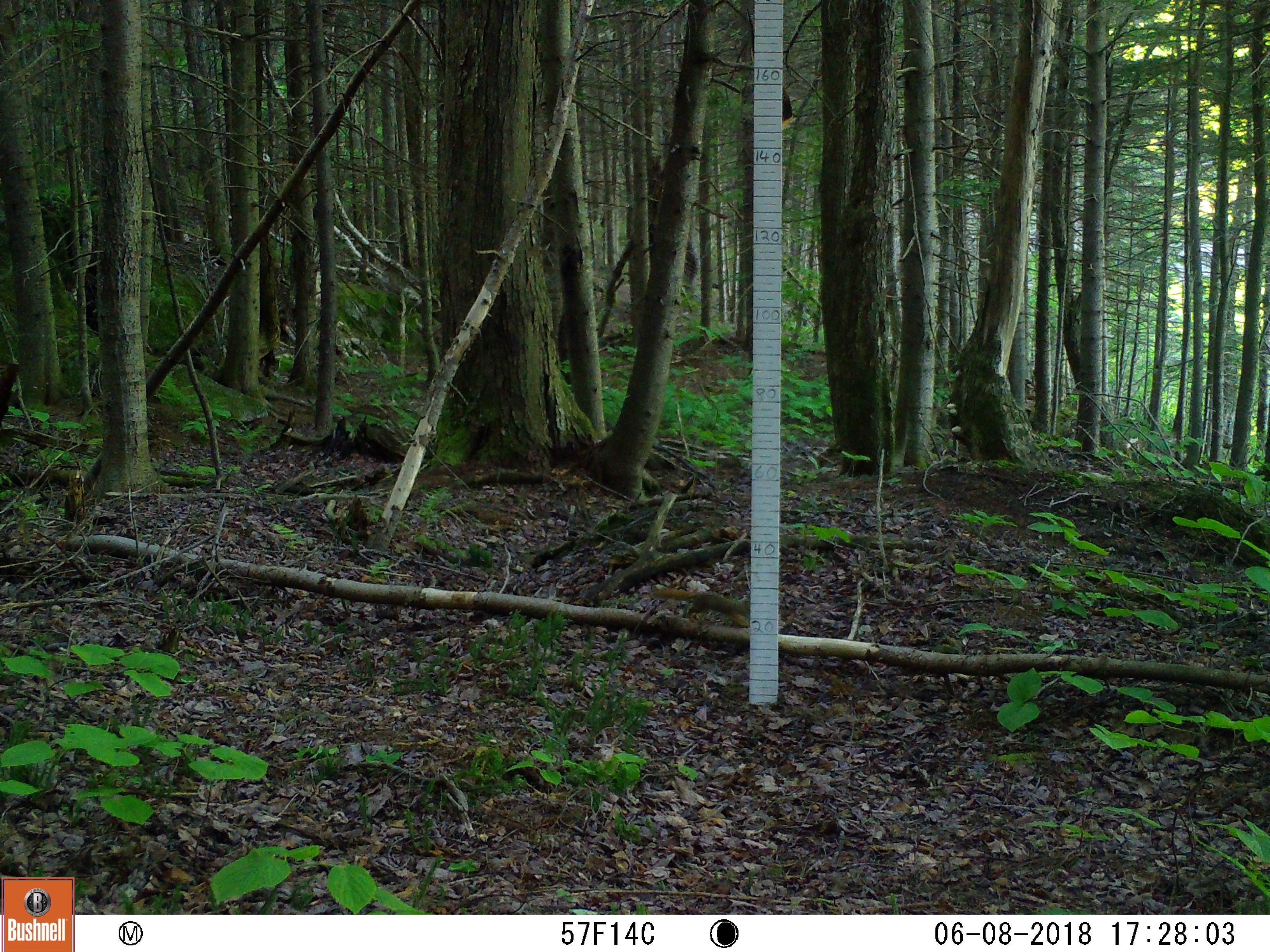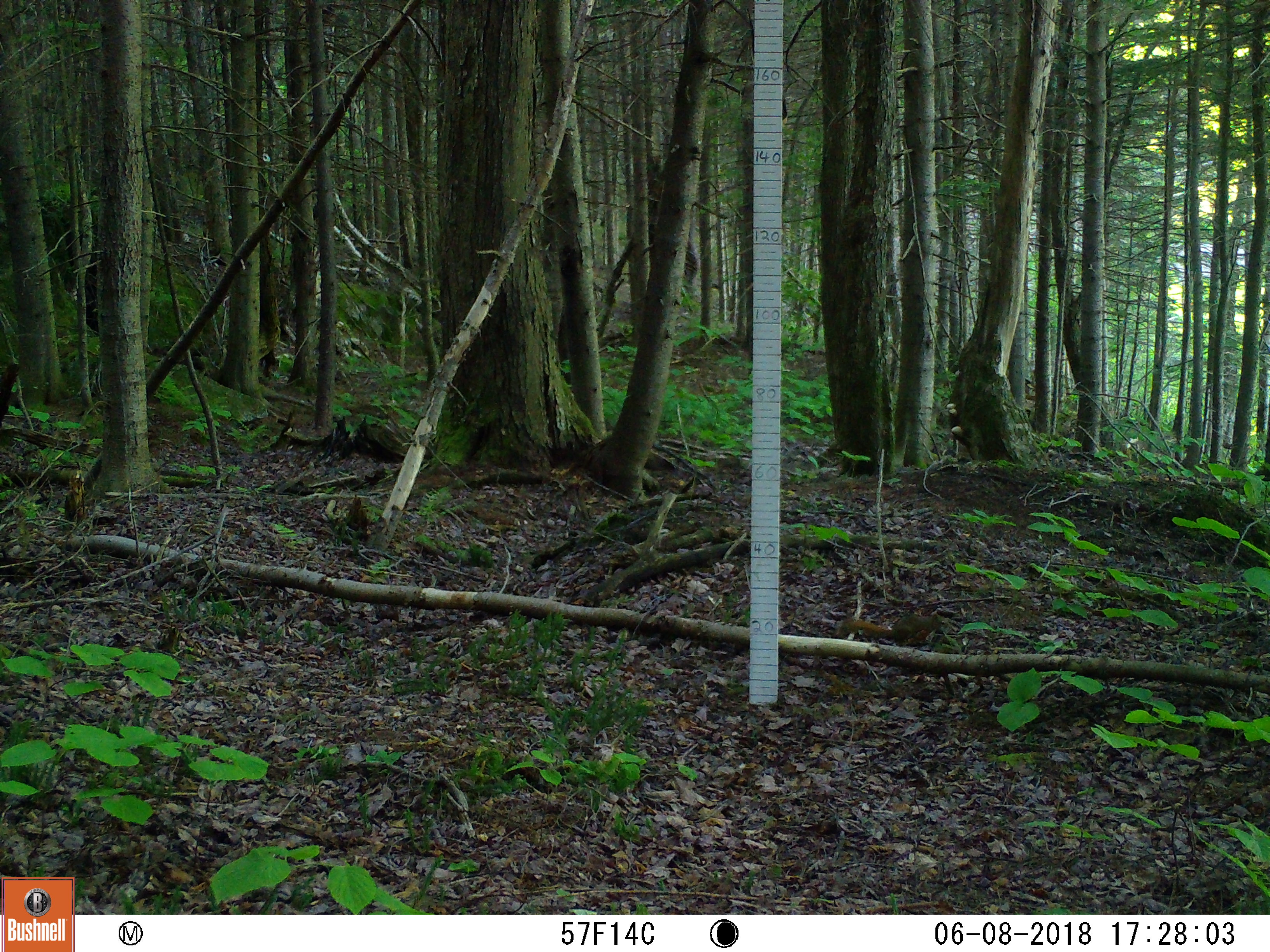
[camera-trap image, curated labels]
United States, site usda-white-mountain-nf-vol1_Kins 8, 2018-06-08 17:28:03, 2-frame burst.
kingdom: Animalia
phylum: Chordata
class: Mammalia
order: Rodentia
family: Sciuridae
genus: Tamiasciurus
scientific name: Tamiasciurus hudsonicus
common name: red squirrel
Red squirrel (Tamiasciurus hudsonicus).